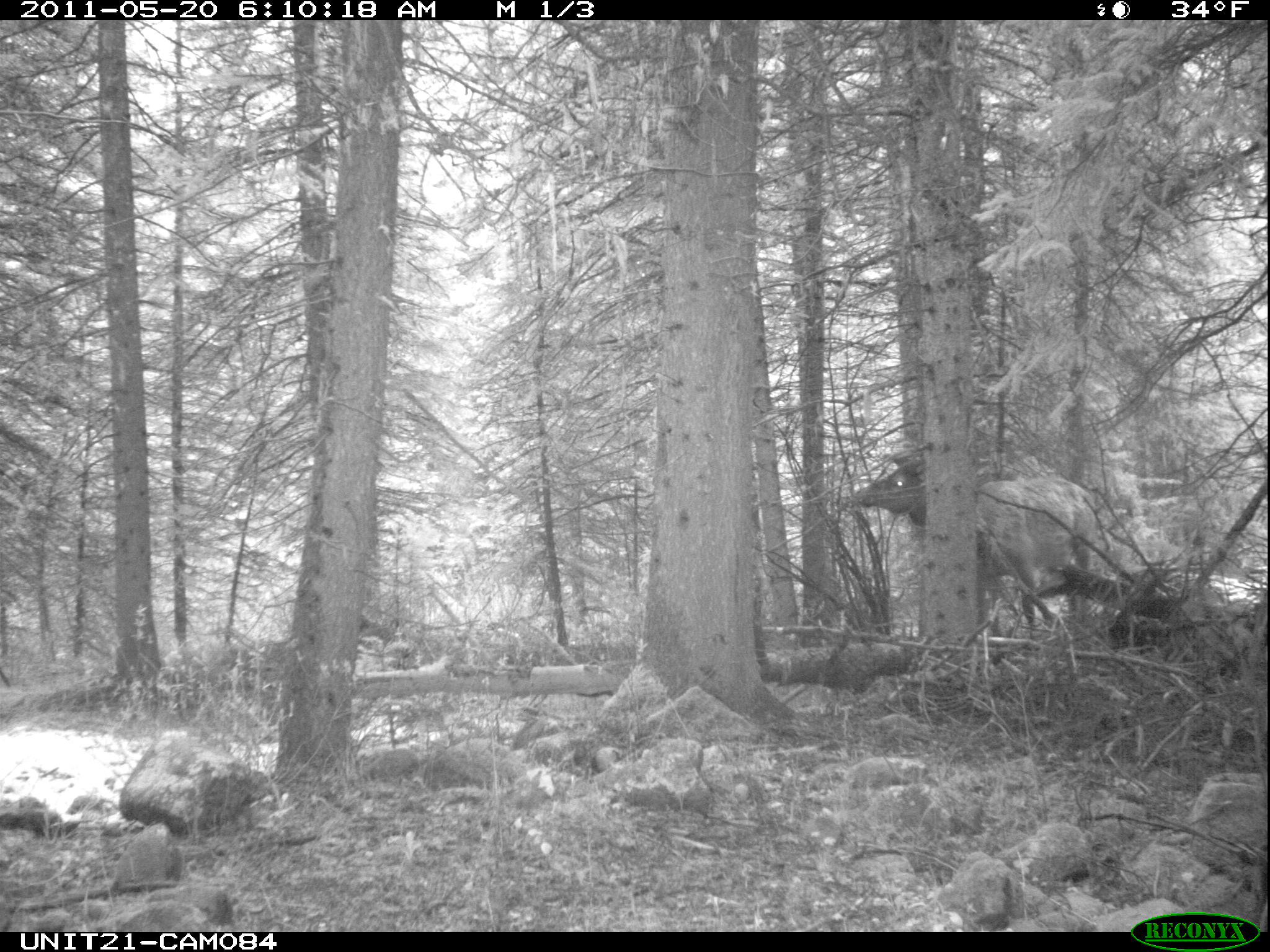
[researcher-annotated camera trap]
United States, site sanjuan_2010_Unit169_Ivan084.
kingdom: Animalia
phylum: Chordata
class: Mammalia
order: Artiodactyla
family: Cervidae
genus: Cervus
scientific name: Cervus elaphus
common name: red deer